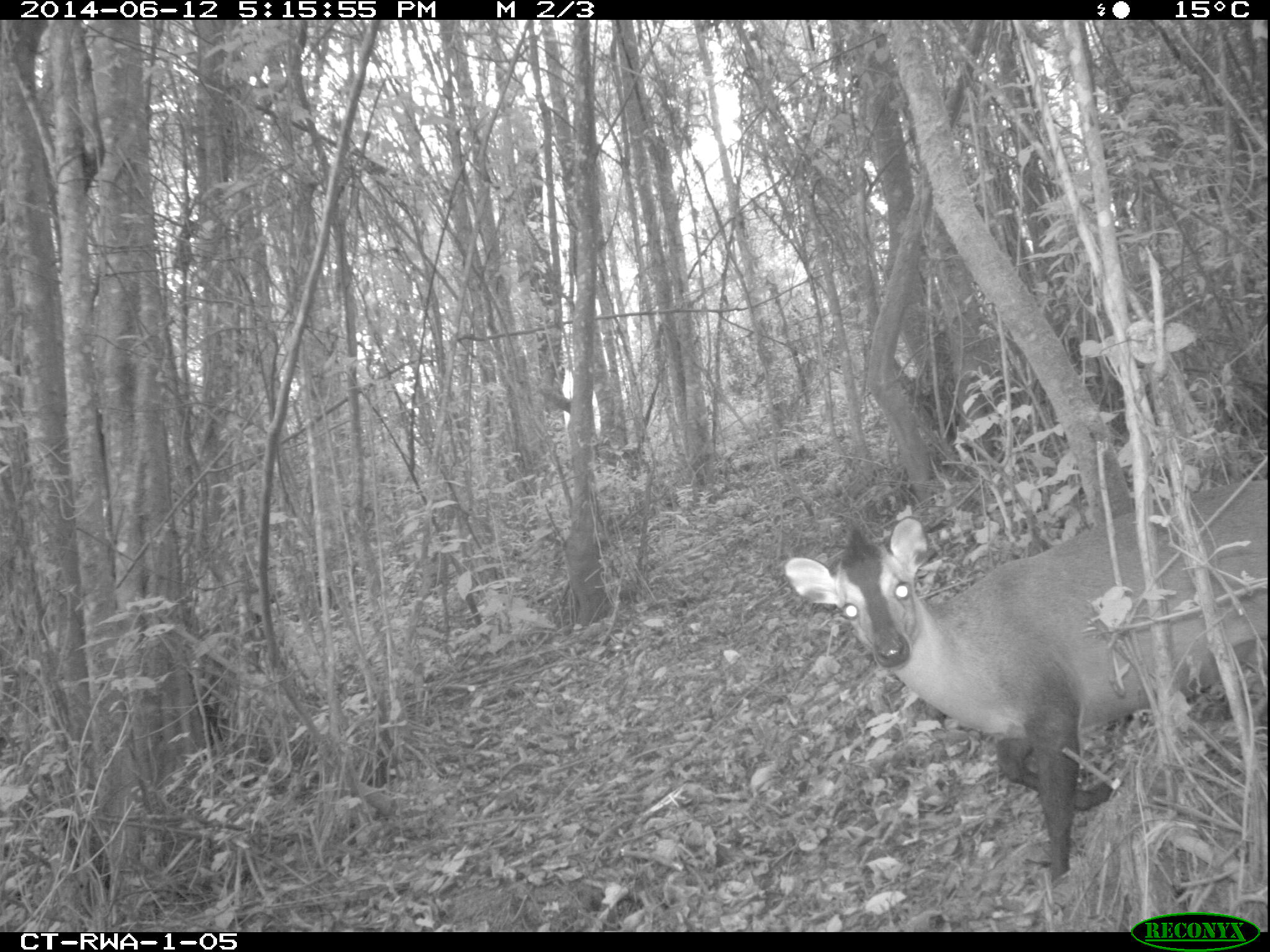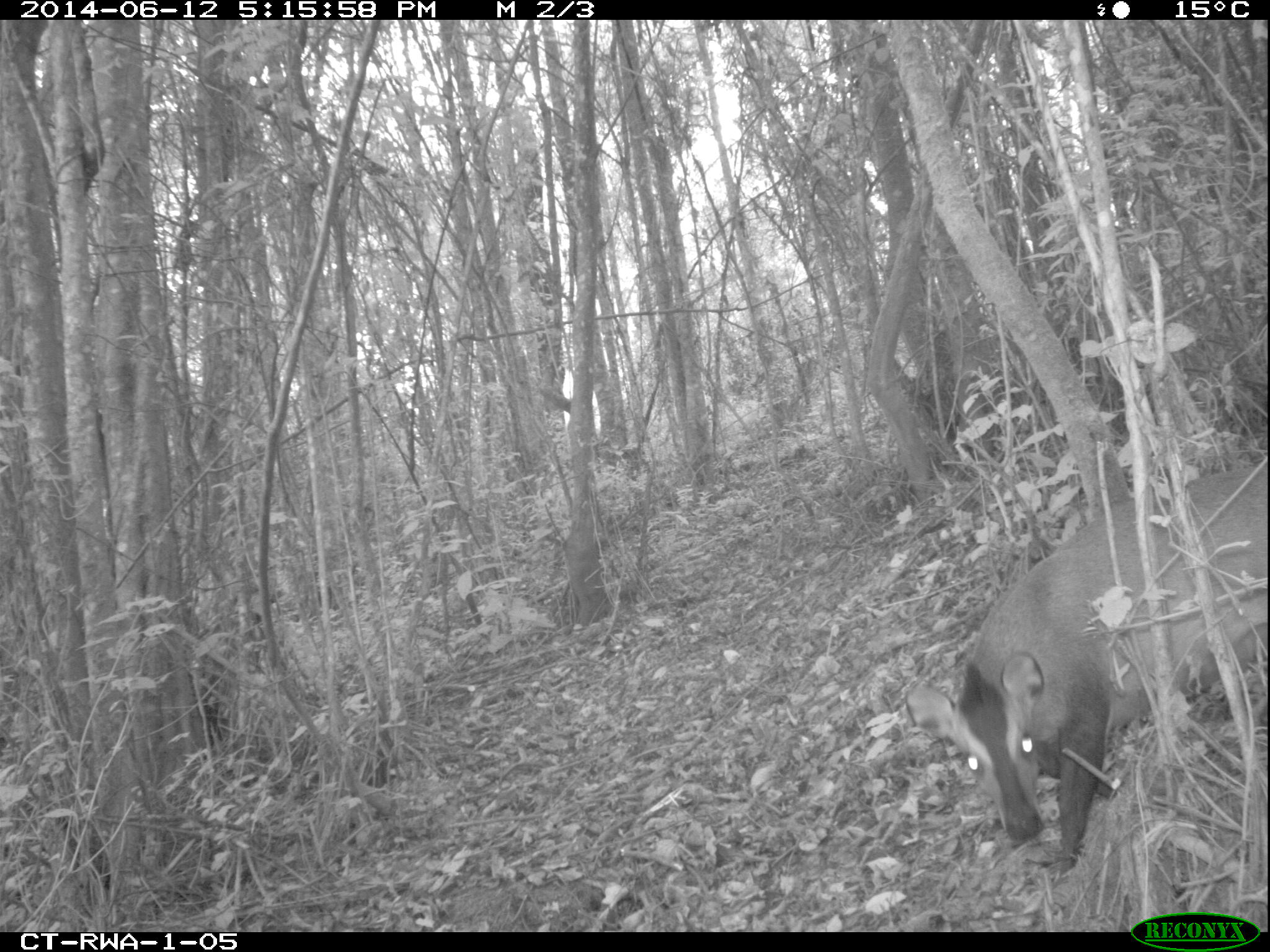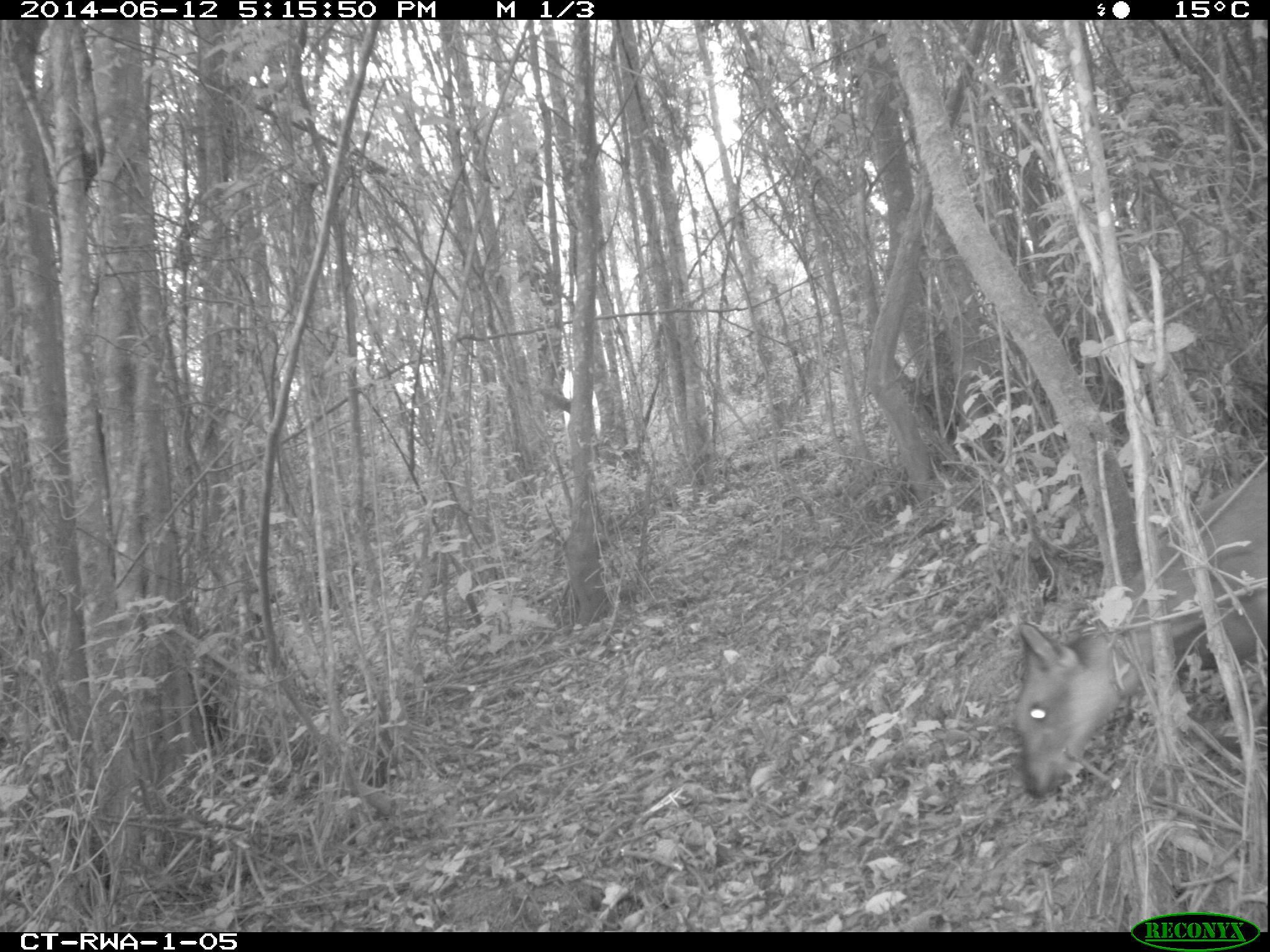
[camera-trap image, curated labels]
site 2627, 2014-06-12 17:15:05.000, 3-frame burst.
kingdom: Animalia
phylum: Chordata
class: Mammalia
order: Artiodactyla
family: Bovidae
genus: Cephalophus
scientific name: Cephalophus nigrifrons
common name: black-fronted duiker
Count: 1.